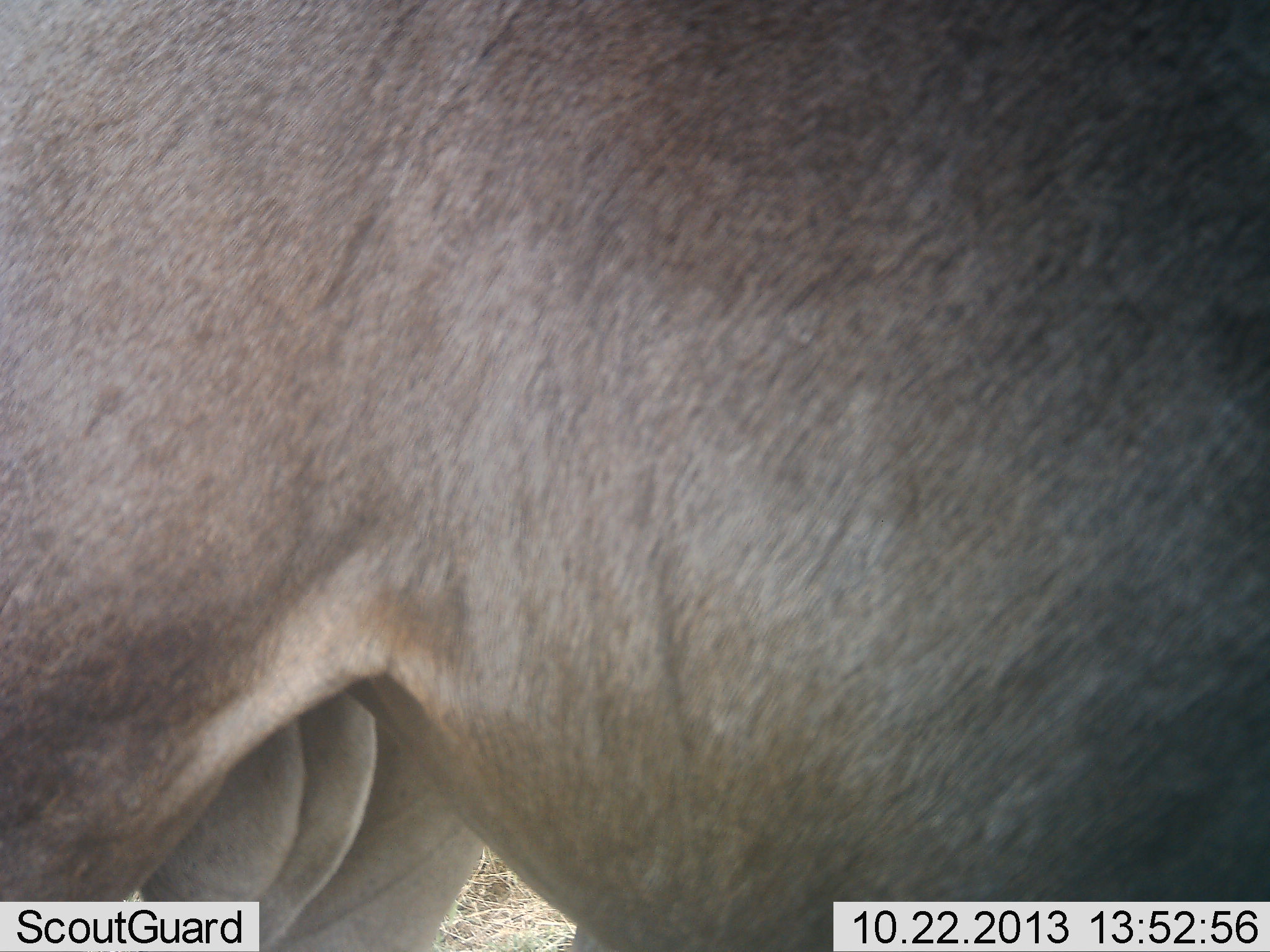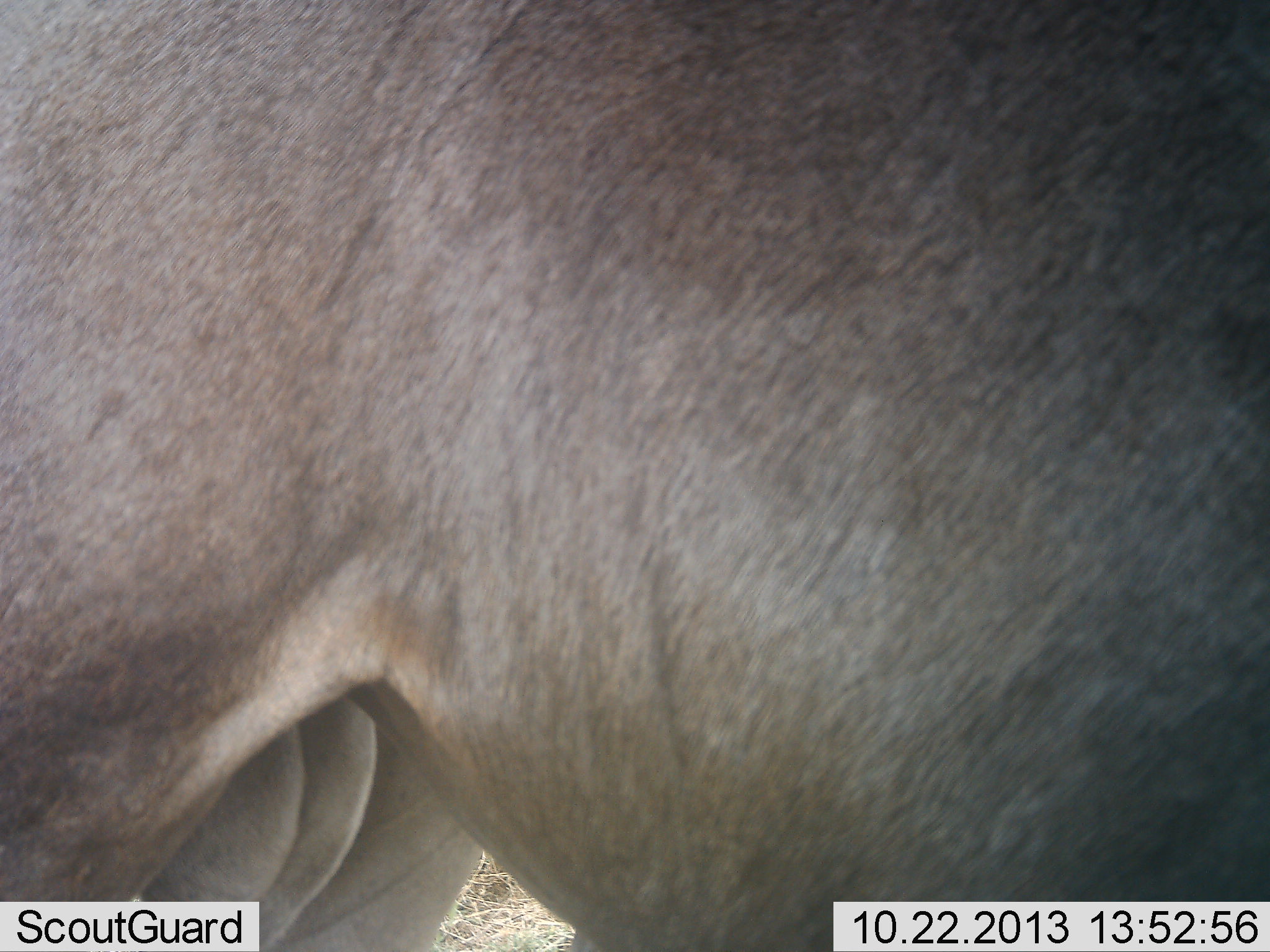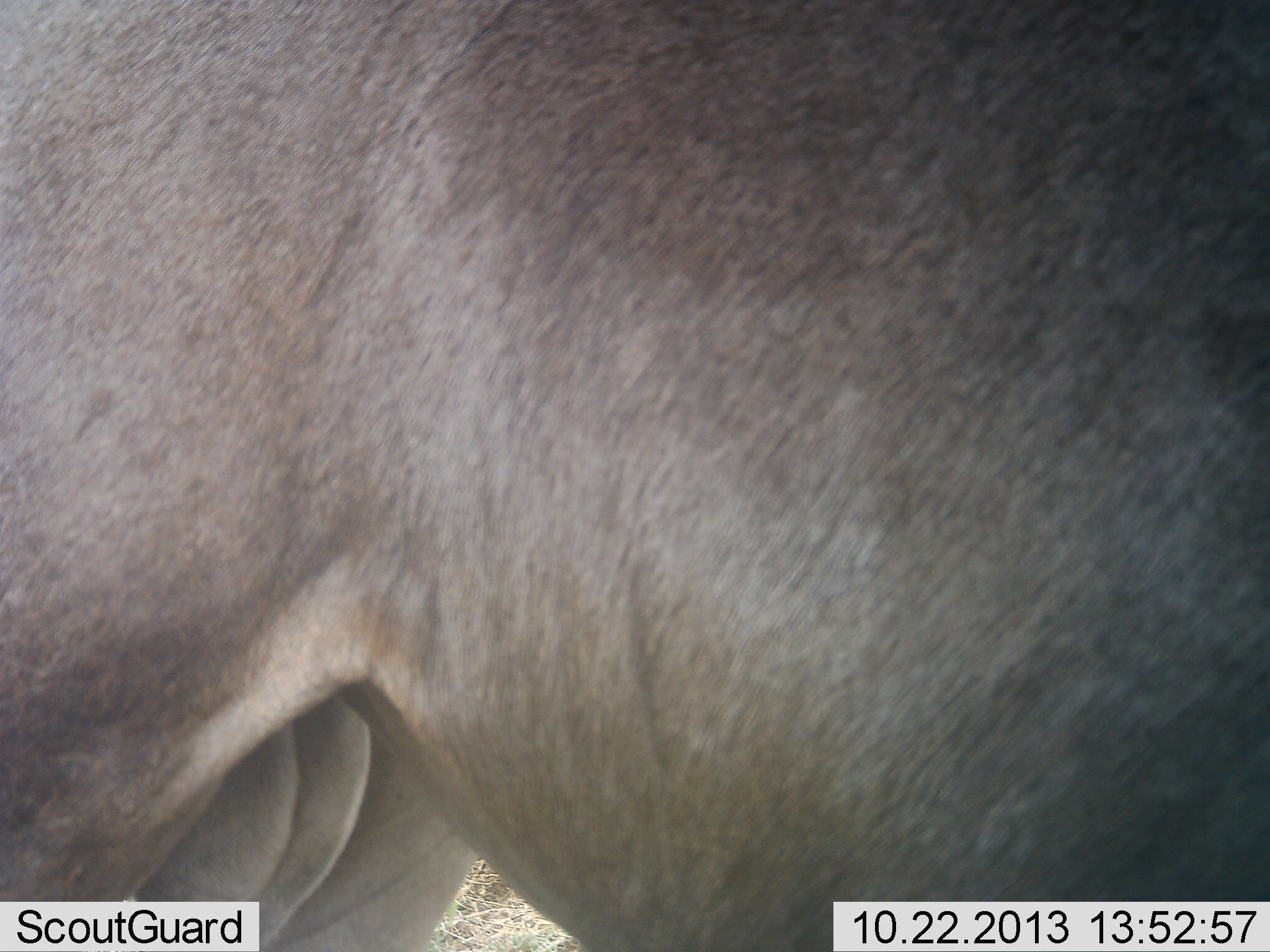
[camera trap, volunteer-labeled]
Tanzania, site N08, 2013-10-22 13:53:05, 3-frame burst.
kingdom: Animalia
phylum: Chordata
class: Mammalia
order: Artiodactyla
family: Bovidae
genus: Connochaetes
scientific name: Connochaetes taurinus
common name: blue wildebeest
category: wildebeest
Wildebeest (blue wildebeest) (Connochaetes taurinus), count 1. Behavior (volunteer vote fractions): standing 100%, resting 0%, moving 0%, interacting 0%. Young present (vote fraction): 0%. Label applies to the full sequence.